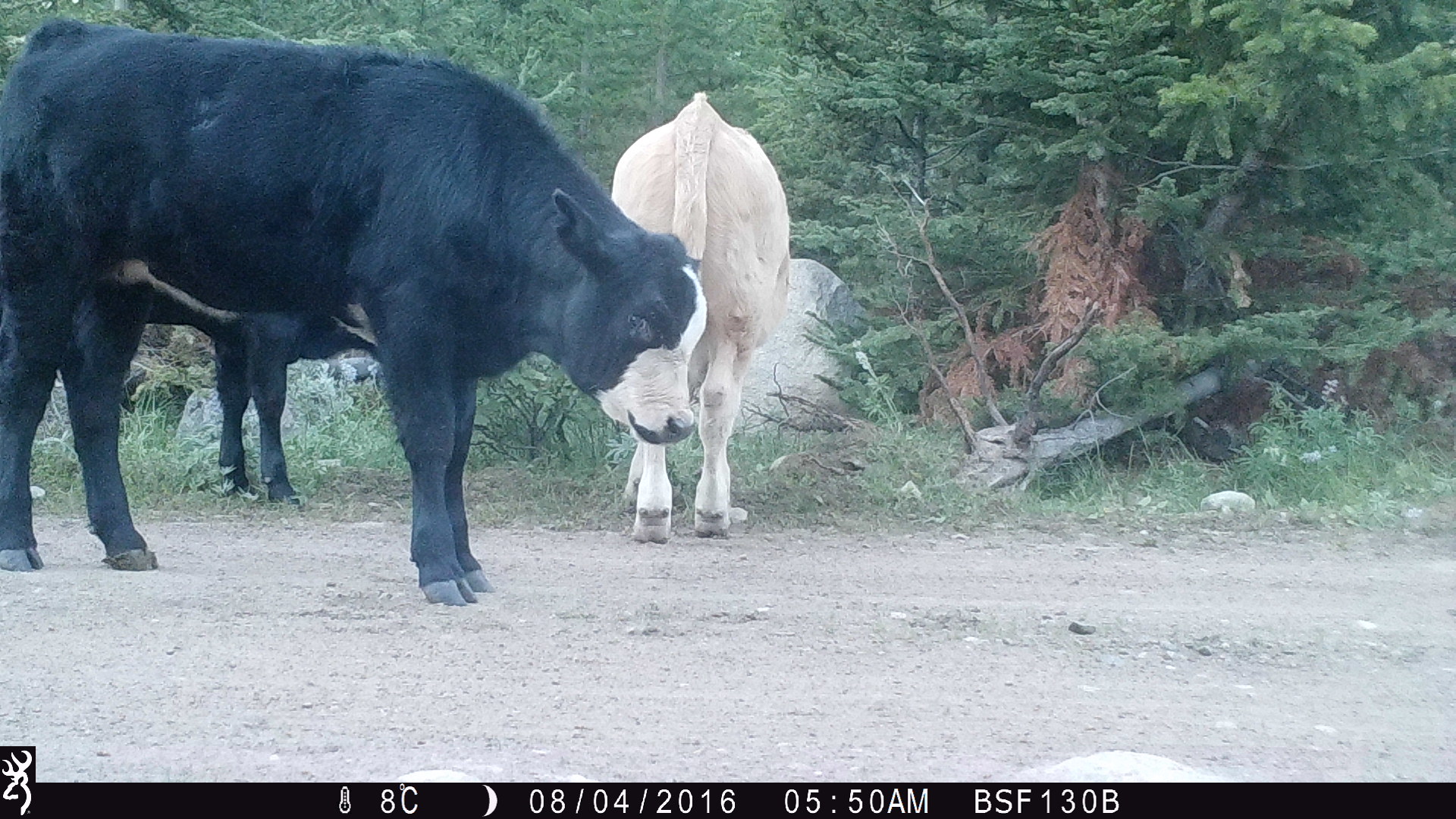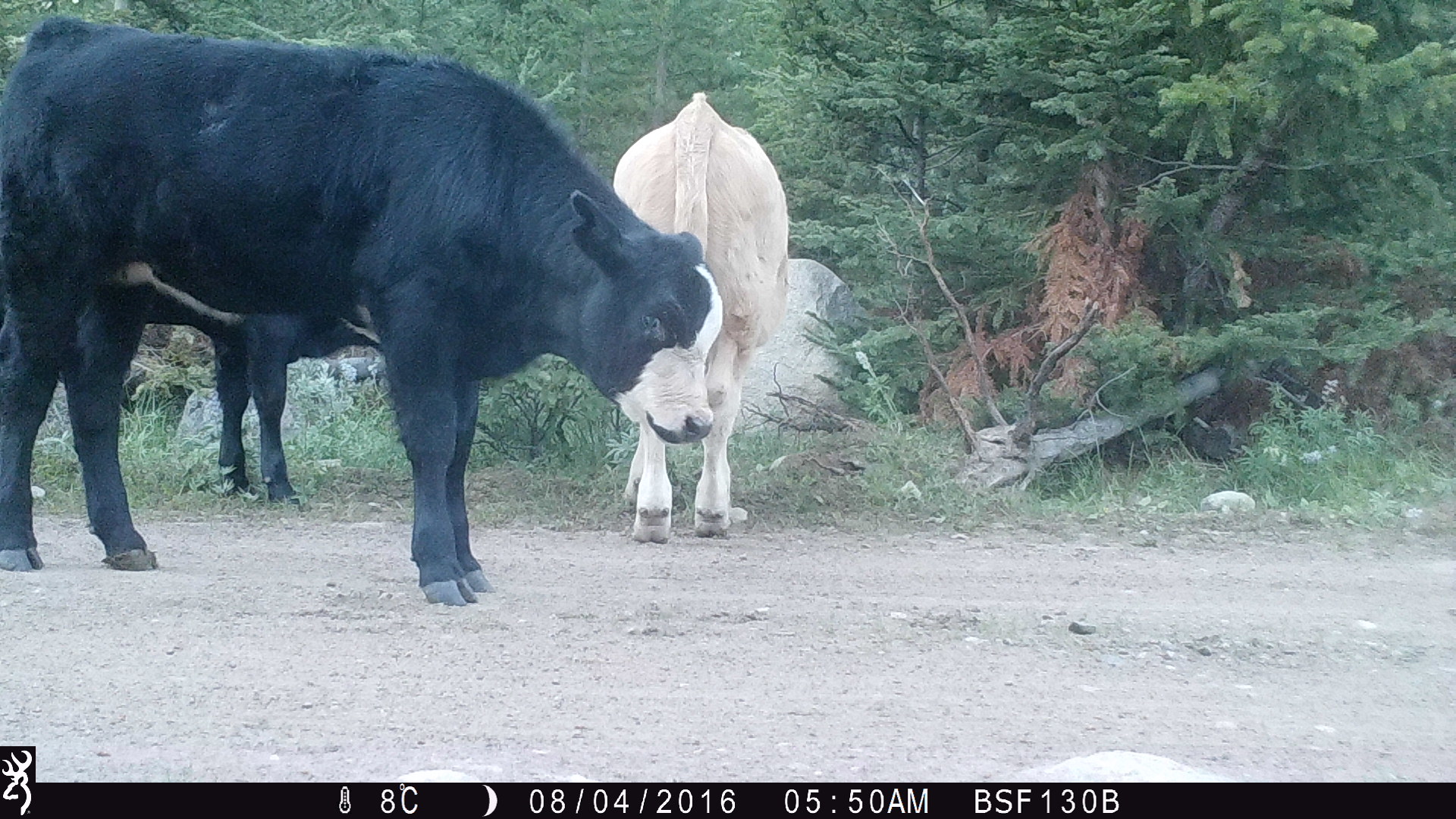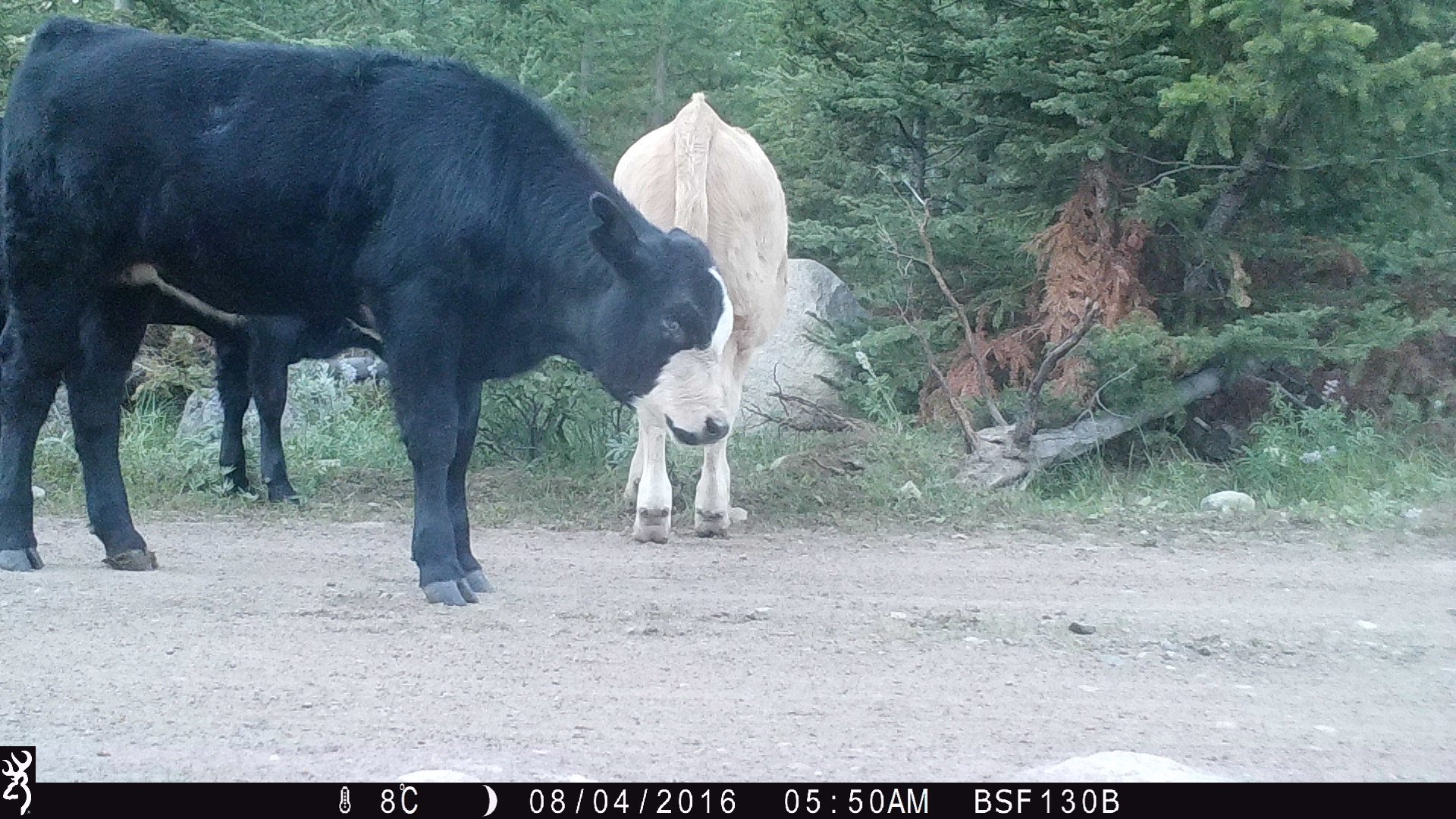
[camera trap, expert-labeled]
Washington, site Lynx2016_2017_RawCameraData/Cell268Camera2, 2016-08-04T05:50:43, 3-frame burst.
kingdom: Animalia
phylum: Chordata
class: Mammalia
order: Artiodactyla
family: Bovidae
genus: Bos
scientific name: Bos taurus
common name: domestic cattle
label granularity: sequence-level